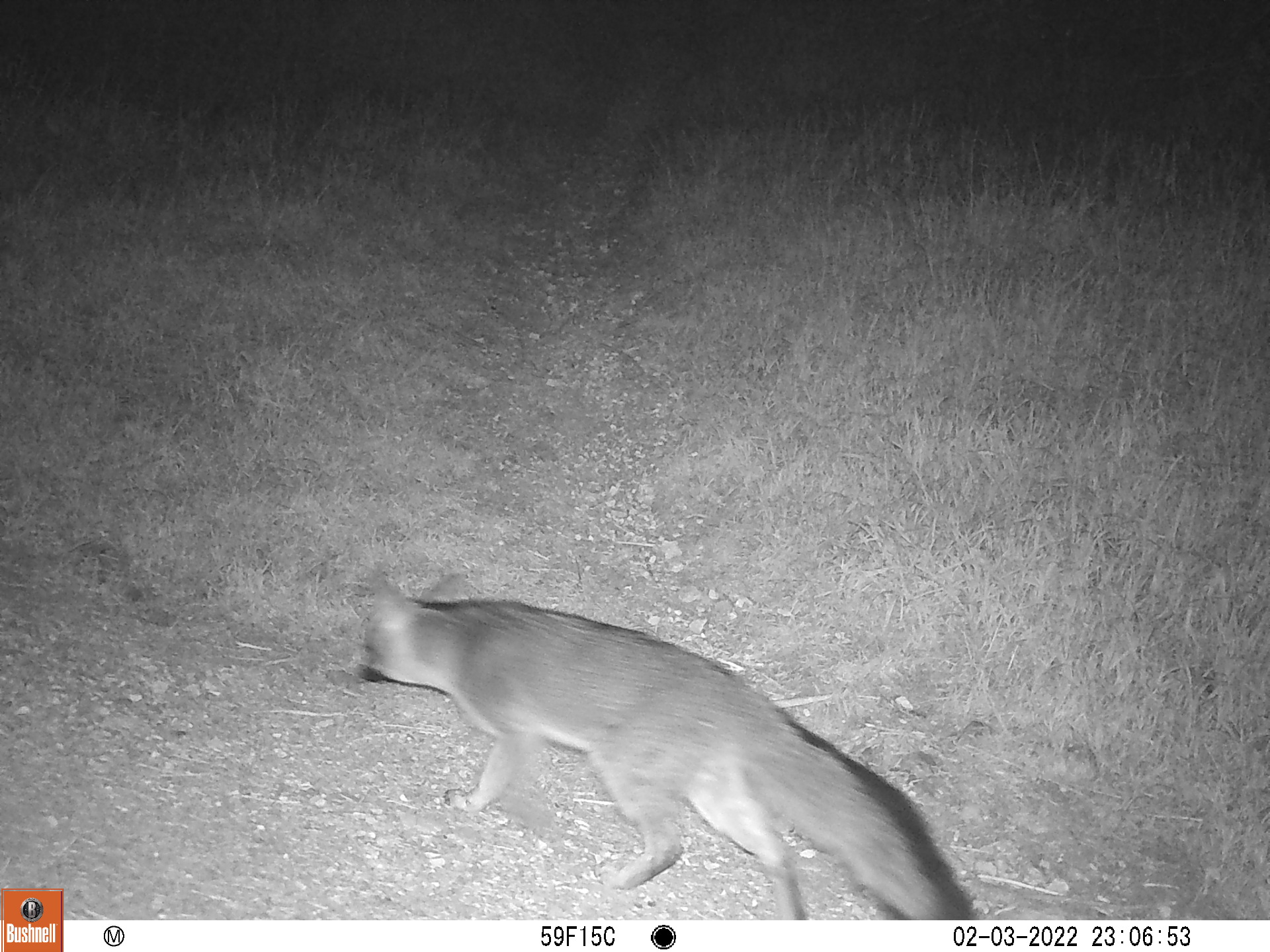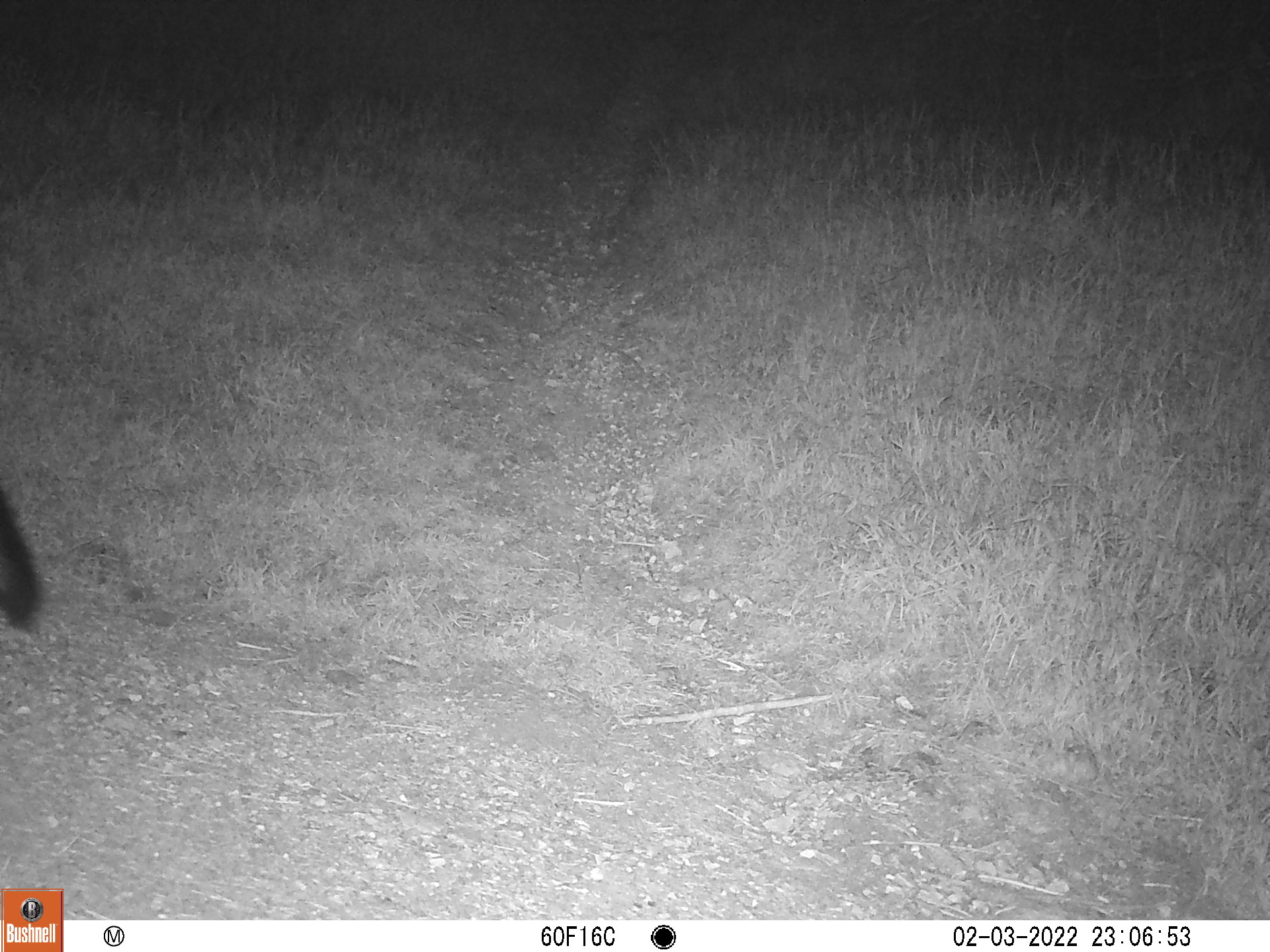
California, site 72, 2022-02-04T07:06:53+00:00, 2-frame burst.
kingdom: Animalia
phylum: Chordata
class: Mammalia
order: Carnivora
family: Canidae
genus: Urocyon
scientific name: Urocyon cinereoargenteus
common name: gray fox